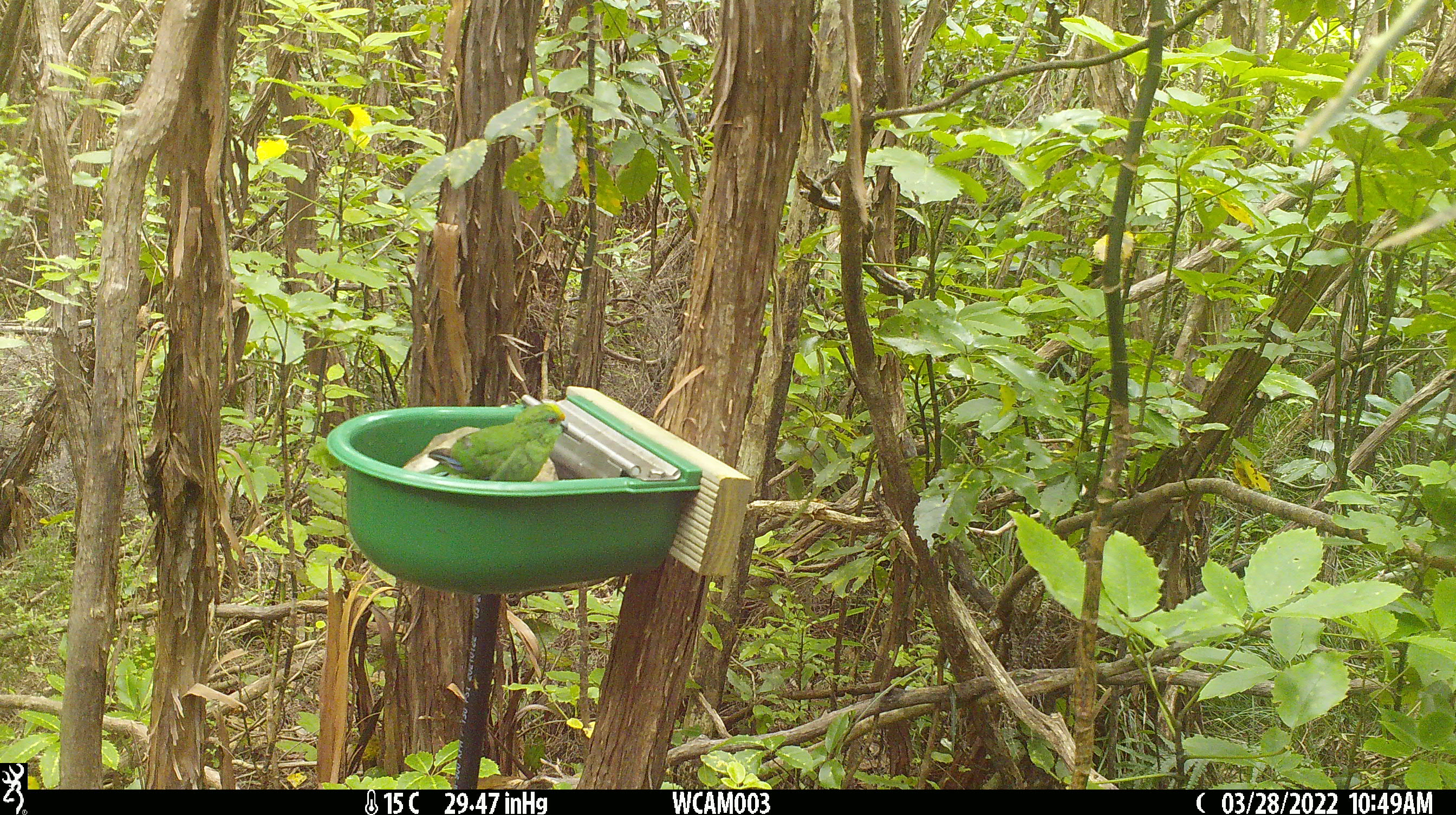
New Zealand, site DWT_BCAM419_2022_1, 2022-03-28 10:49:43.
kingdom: Animalia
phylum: Chordata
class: Aves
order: Psittaciformes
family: Psittaculidae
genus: Cyanoramphus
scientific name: Cyanoramphus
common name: parakeet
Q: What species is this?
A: Parakeet (Cyanoramphus).